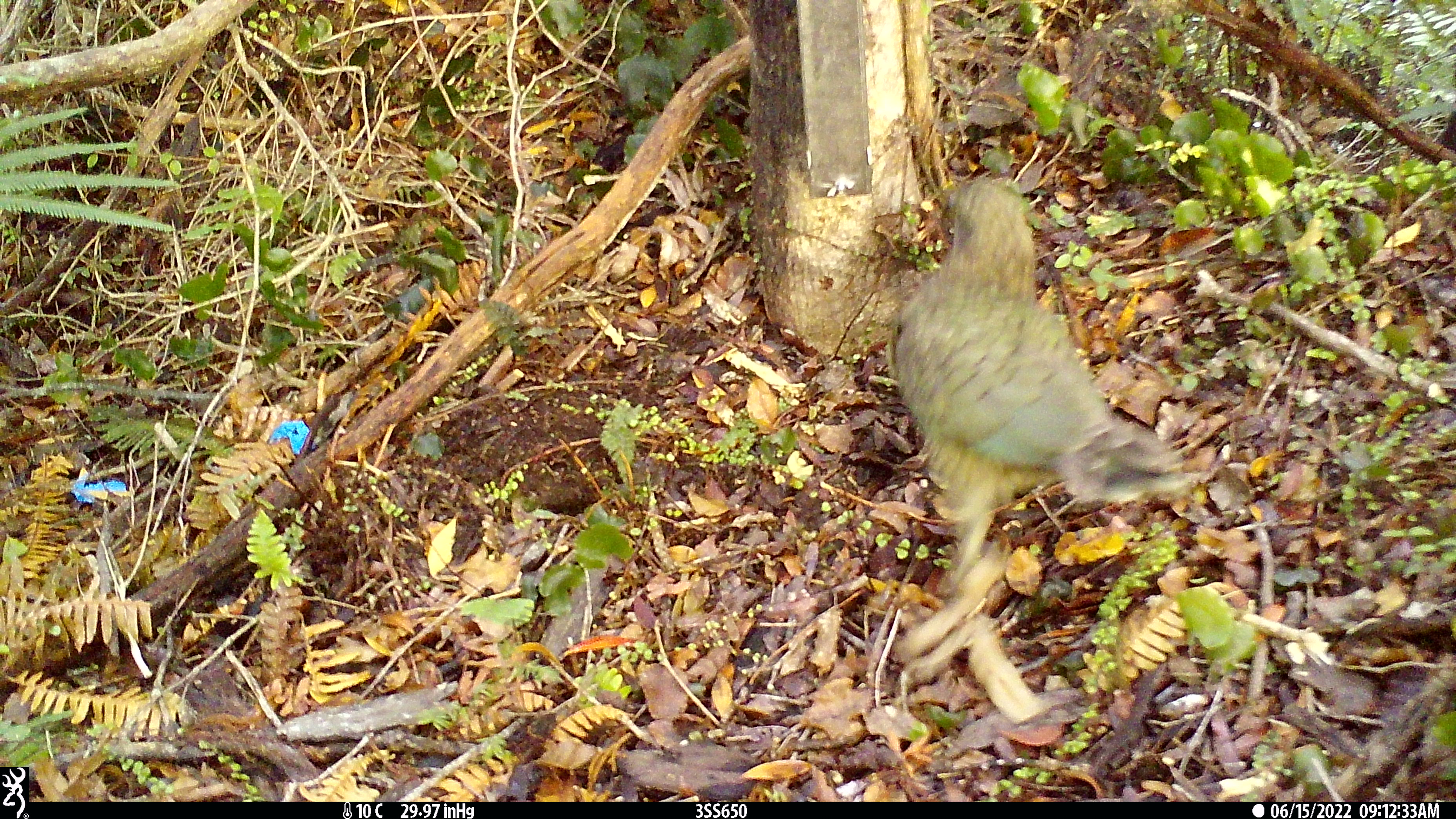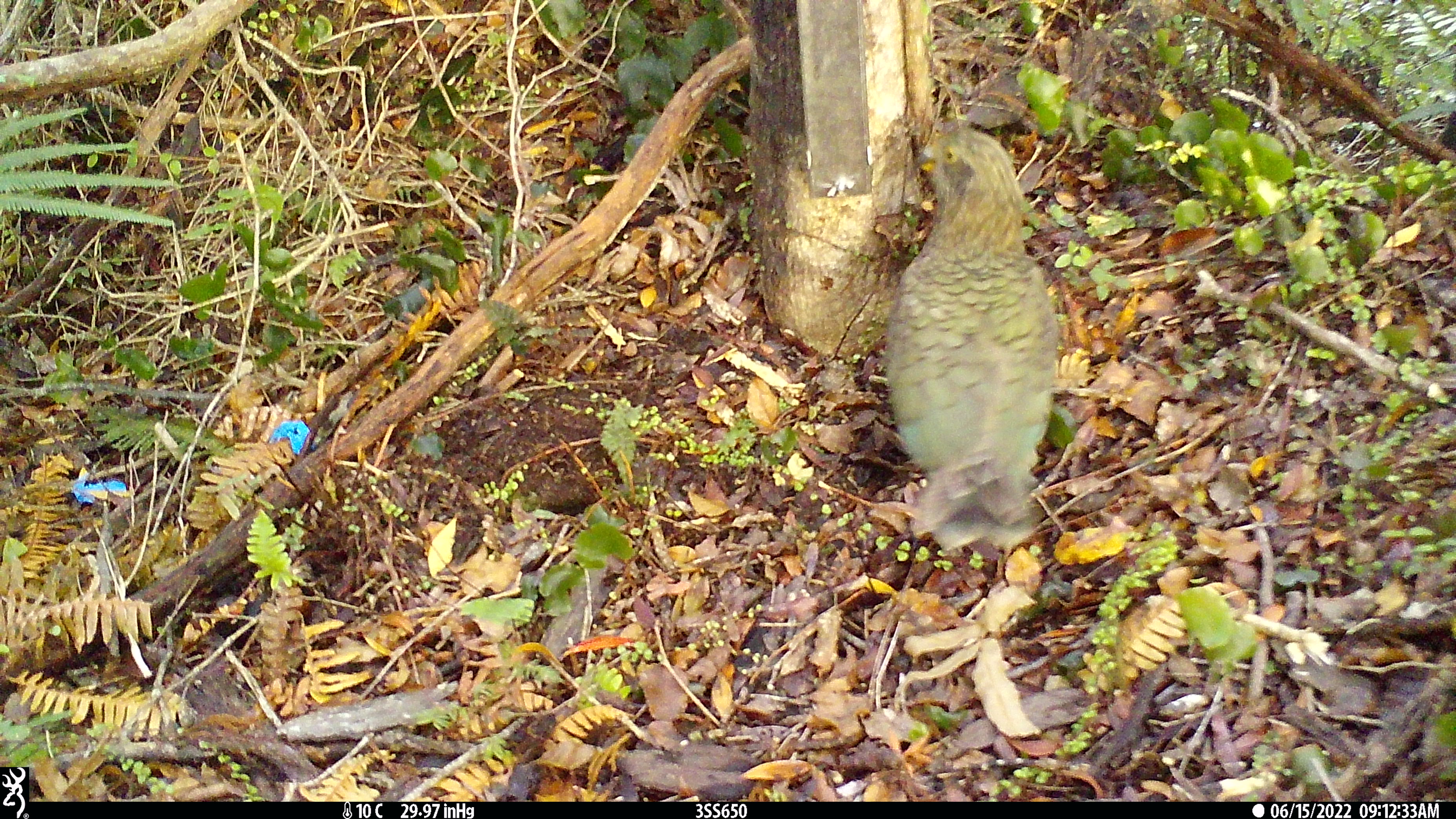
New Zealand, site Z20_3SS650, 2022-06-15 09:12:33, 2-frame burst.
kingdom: Animalia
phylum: Chordata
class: Aves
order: Psittaciformes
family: Strigopidae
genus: Nestor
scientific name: Nestor notabilis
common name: kea